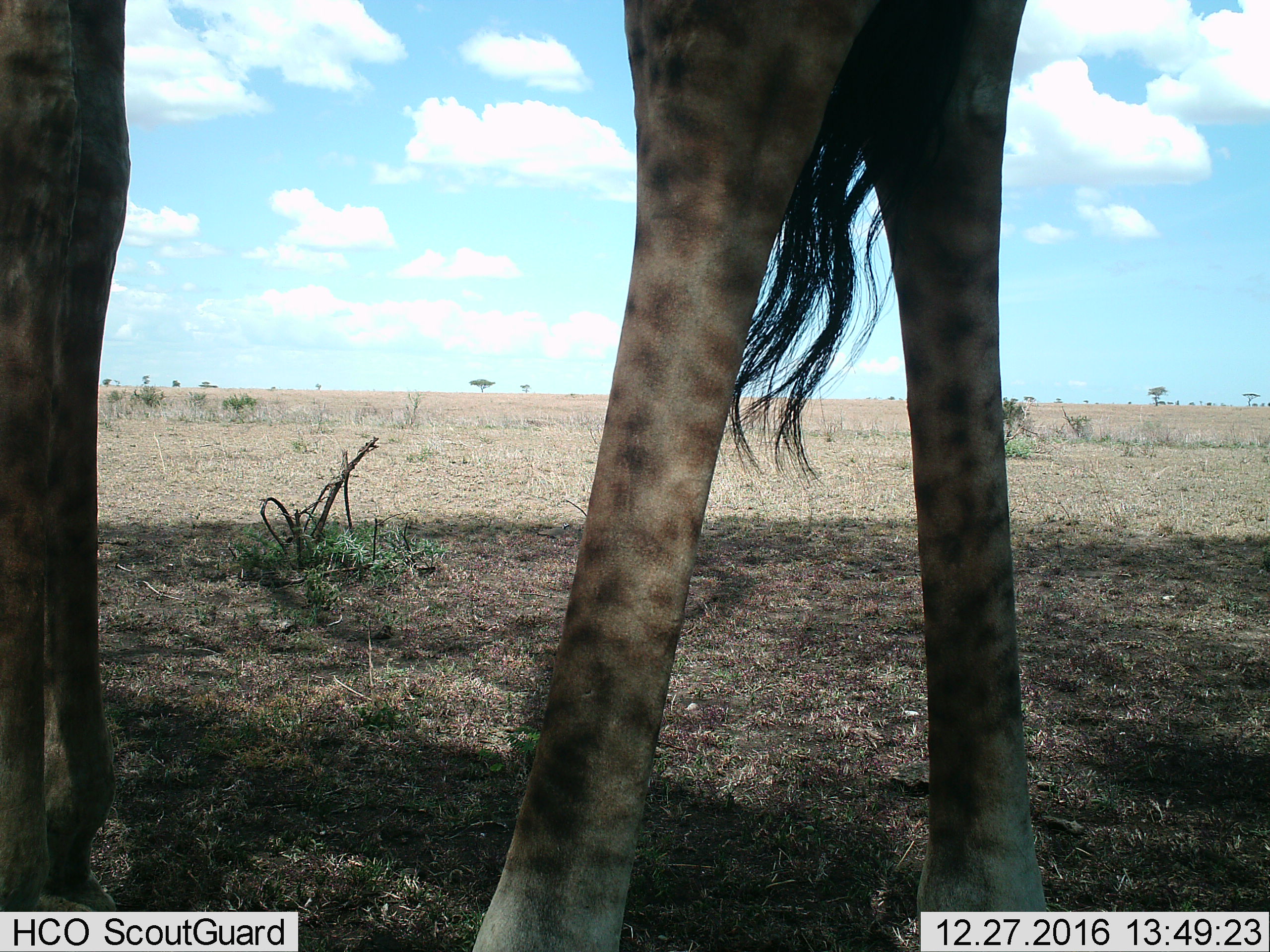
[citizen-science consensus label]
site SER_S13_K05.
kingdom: Animalia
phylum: Chordata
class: Mammalia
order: Artiodactyla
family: Giraffidae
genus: Giraffa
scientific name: Giraffa camelopardalis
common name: giraffe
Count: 1.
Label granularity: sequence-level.